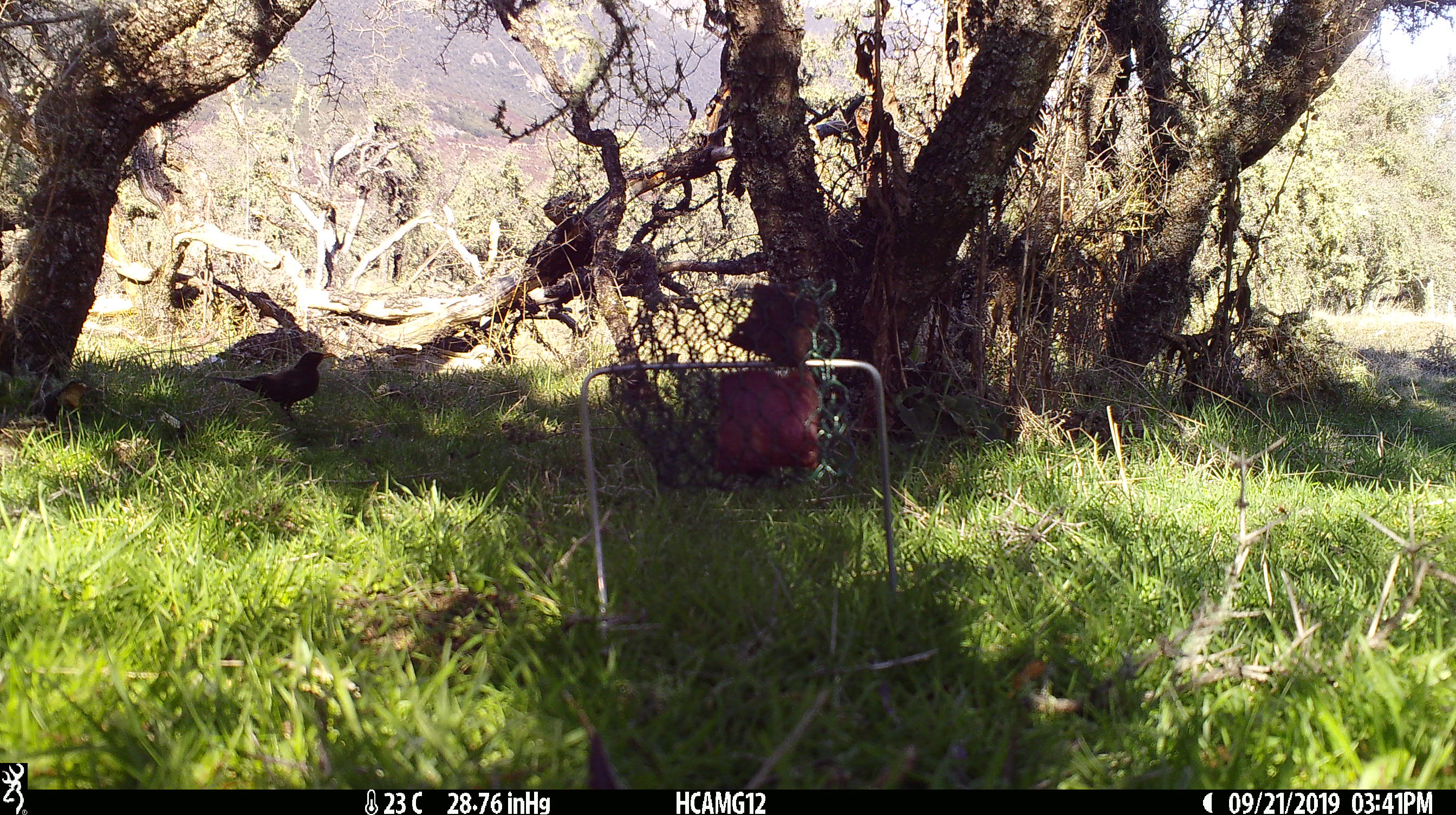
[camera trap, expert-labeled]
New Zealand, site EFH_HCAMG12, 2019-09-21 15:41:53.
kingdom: Animalia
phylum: Chordata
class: Aves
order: Passeriformes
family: Turdidae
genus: Turdus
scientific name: Turdus merula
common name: eurasian blackbird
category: blackbird